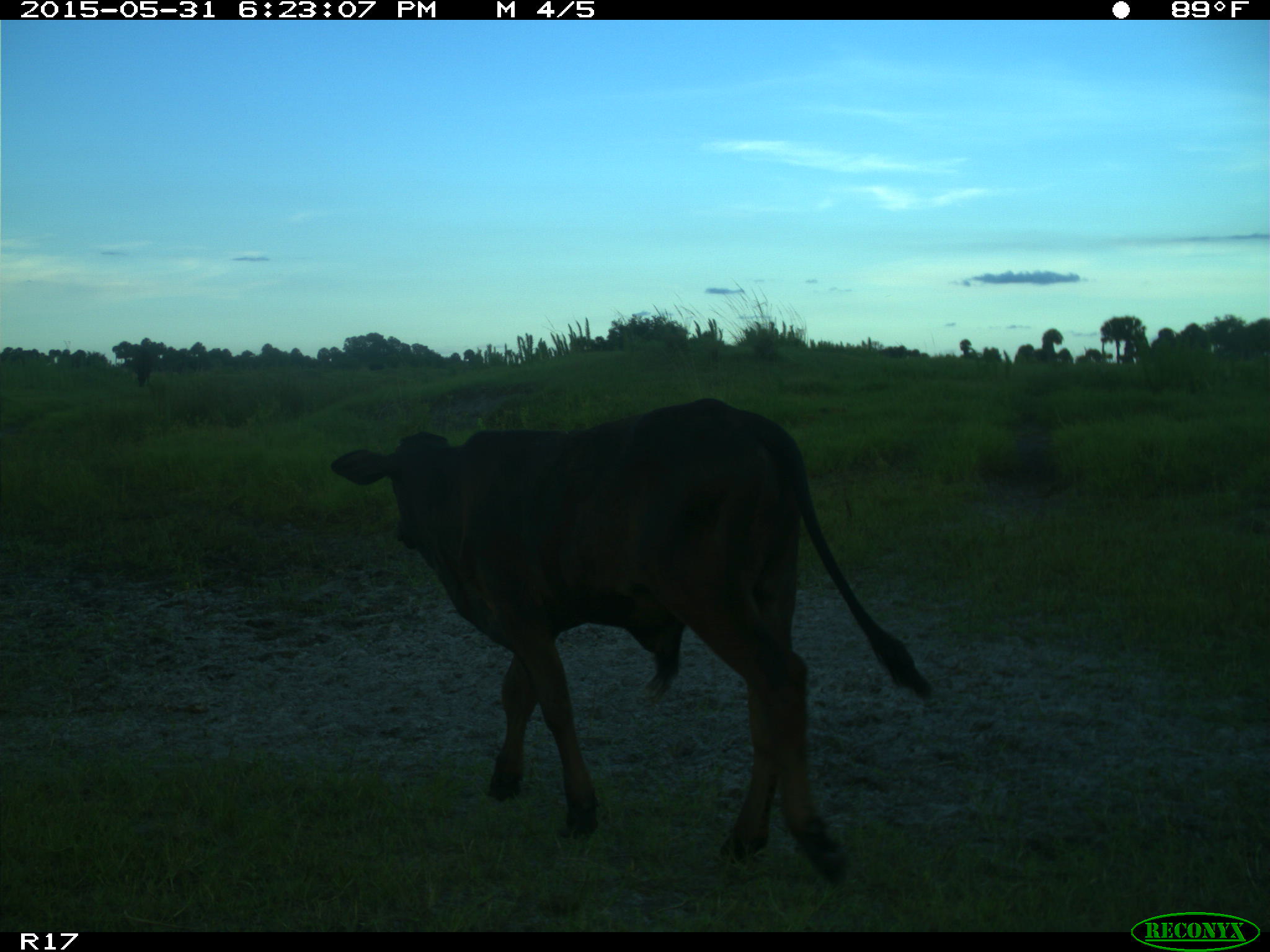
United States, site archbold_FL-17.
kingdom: Animalia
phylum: Chordata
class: Mammalia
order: Artiodactyla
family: Bovidae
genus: Bos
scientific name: Bos taurus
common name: domestic cow